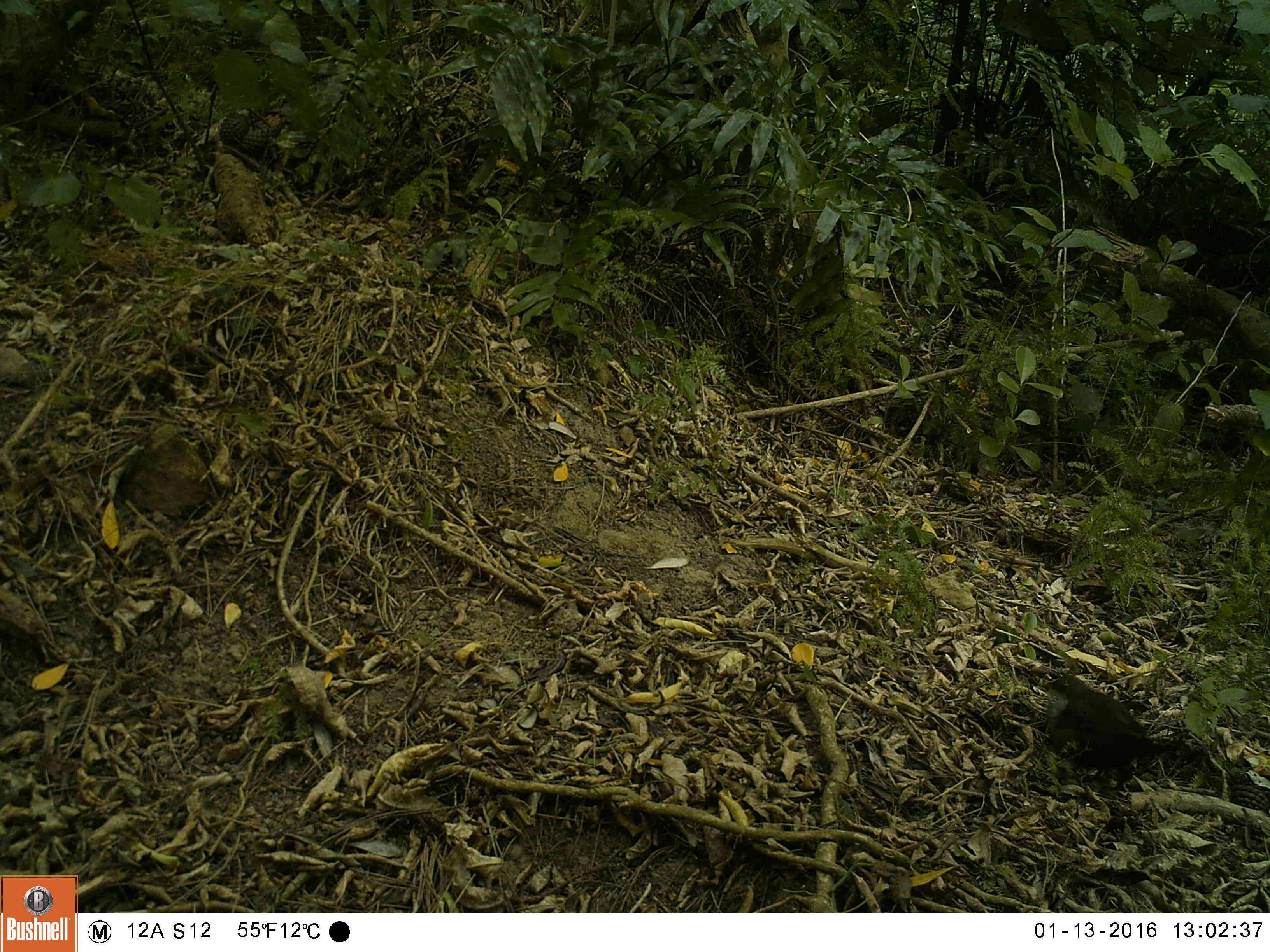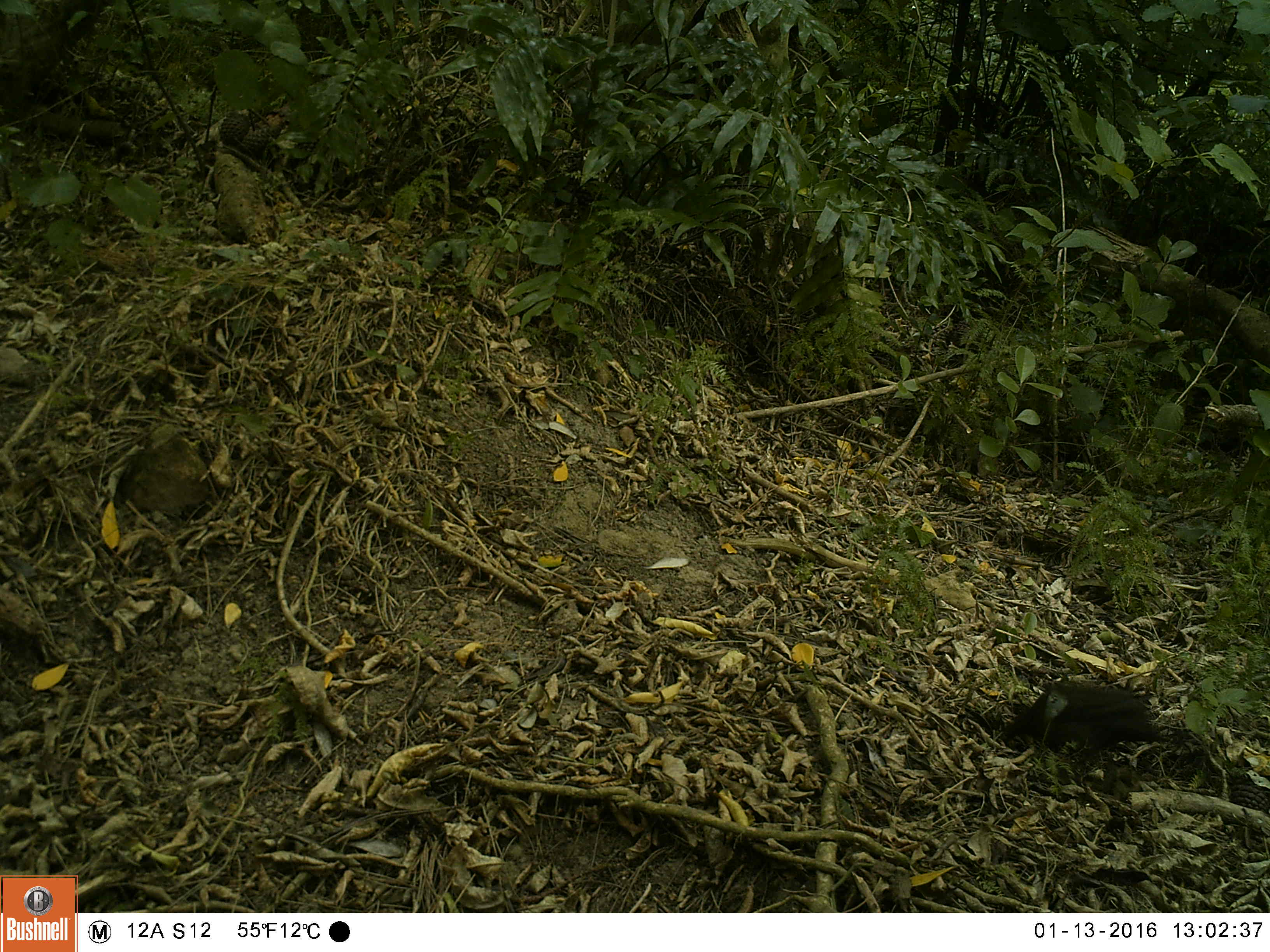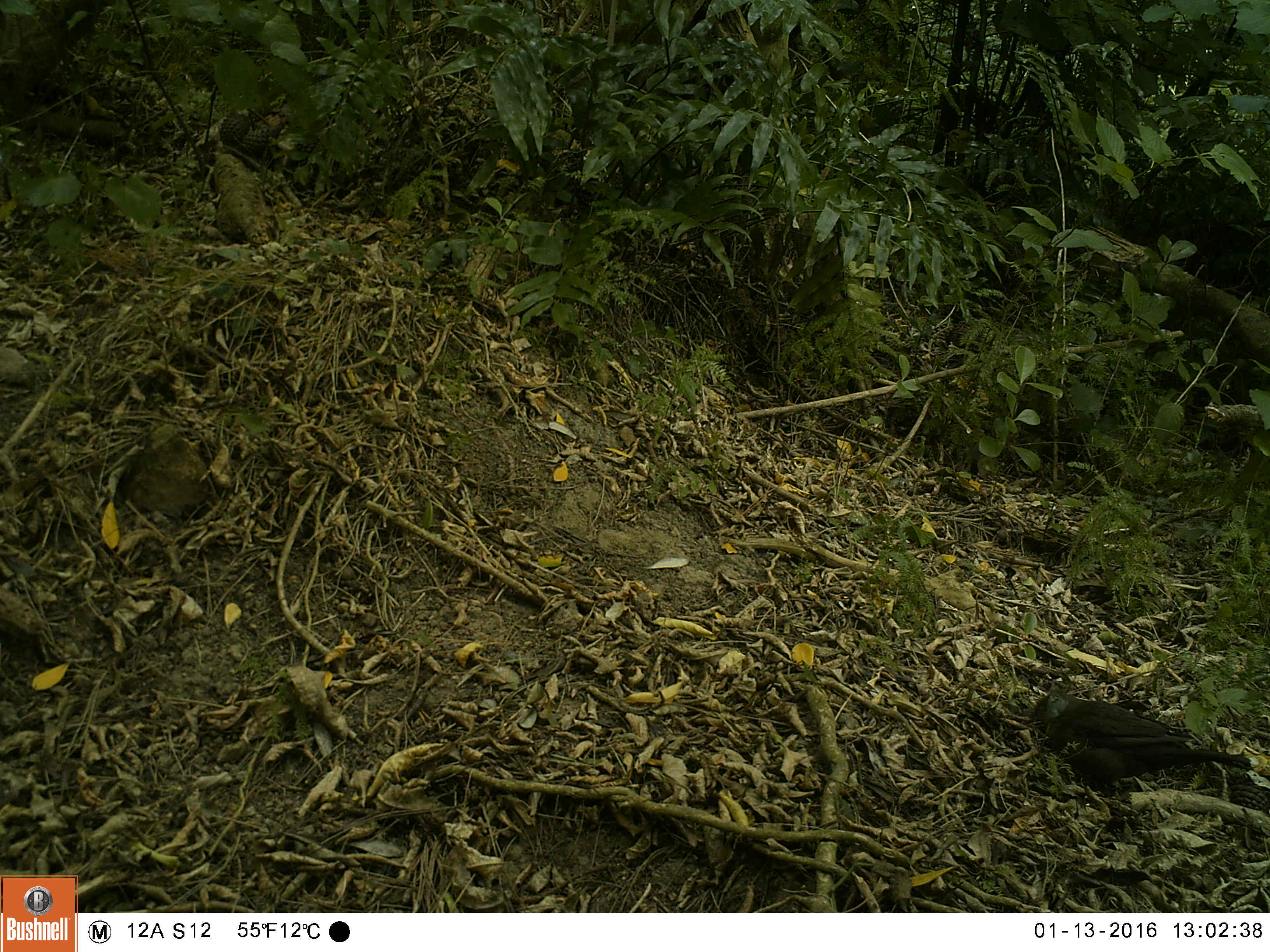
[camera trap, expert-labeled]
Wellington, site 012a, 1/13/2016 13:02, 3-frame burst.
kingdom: Animalia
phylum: Chordata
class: Aves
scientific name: Aves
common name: bird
Bird (Aves).